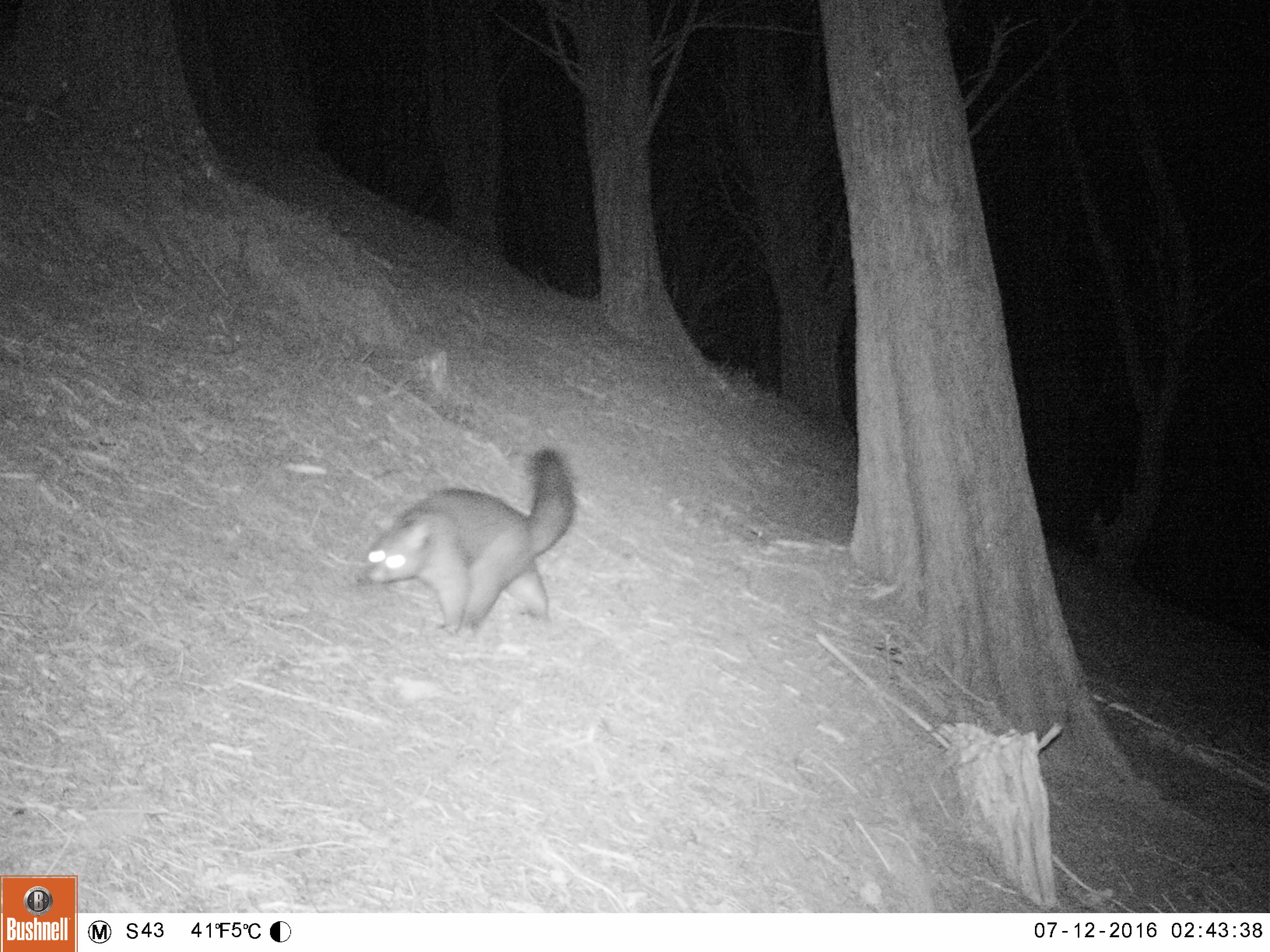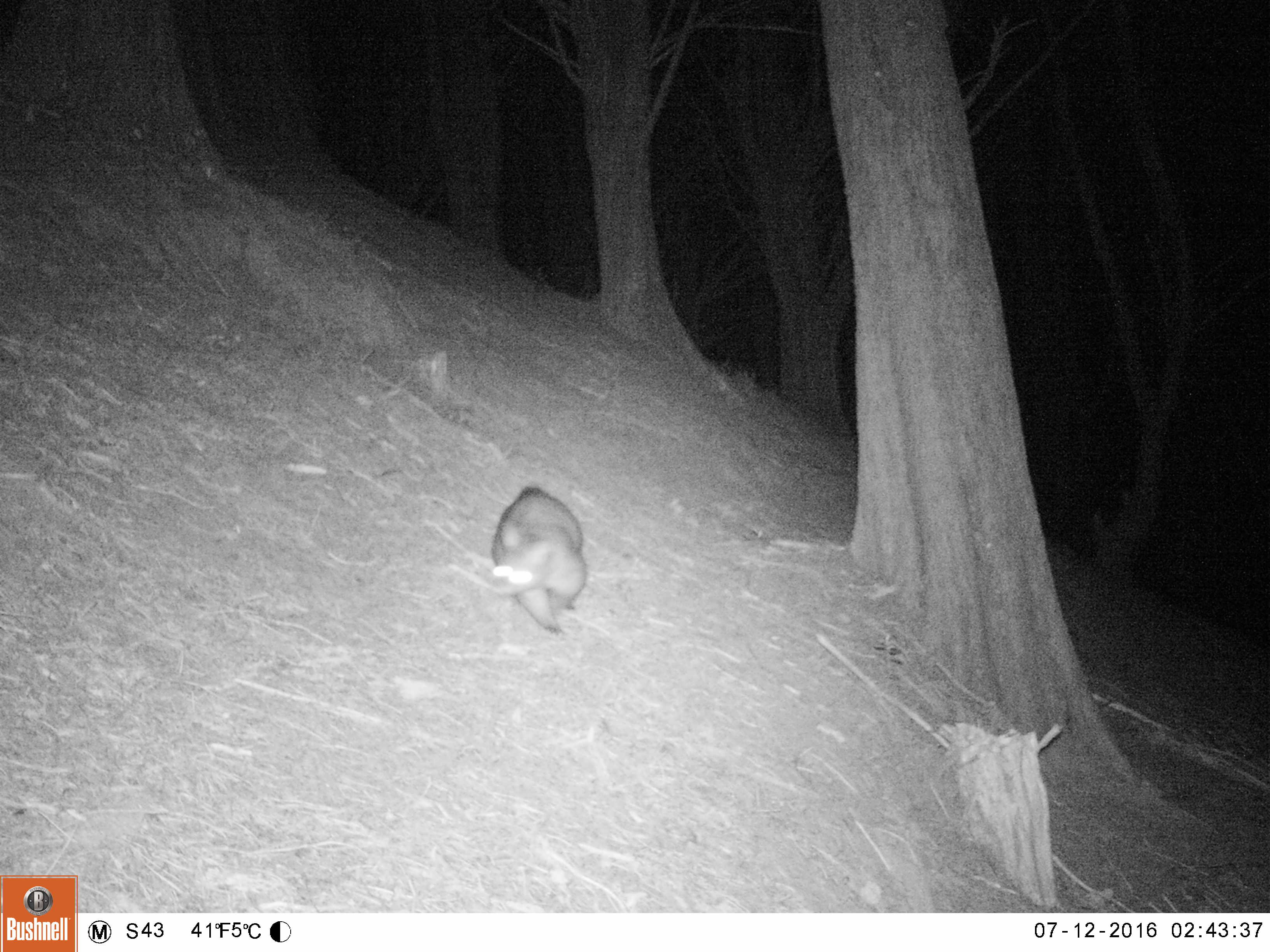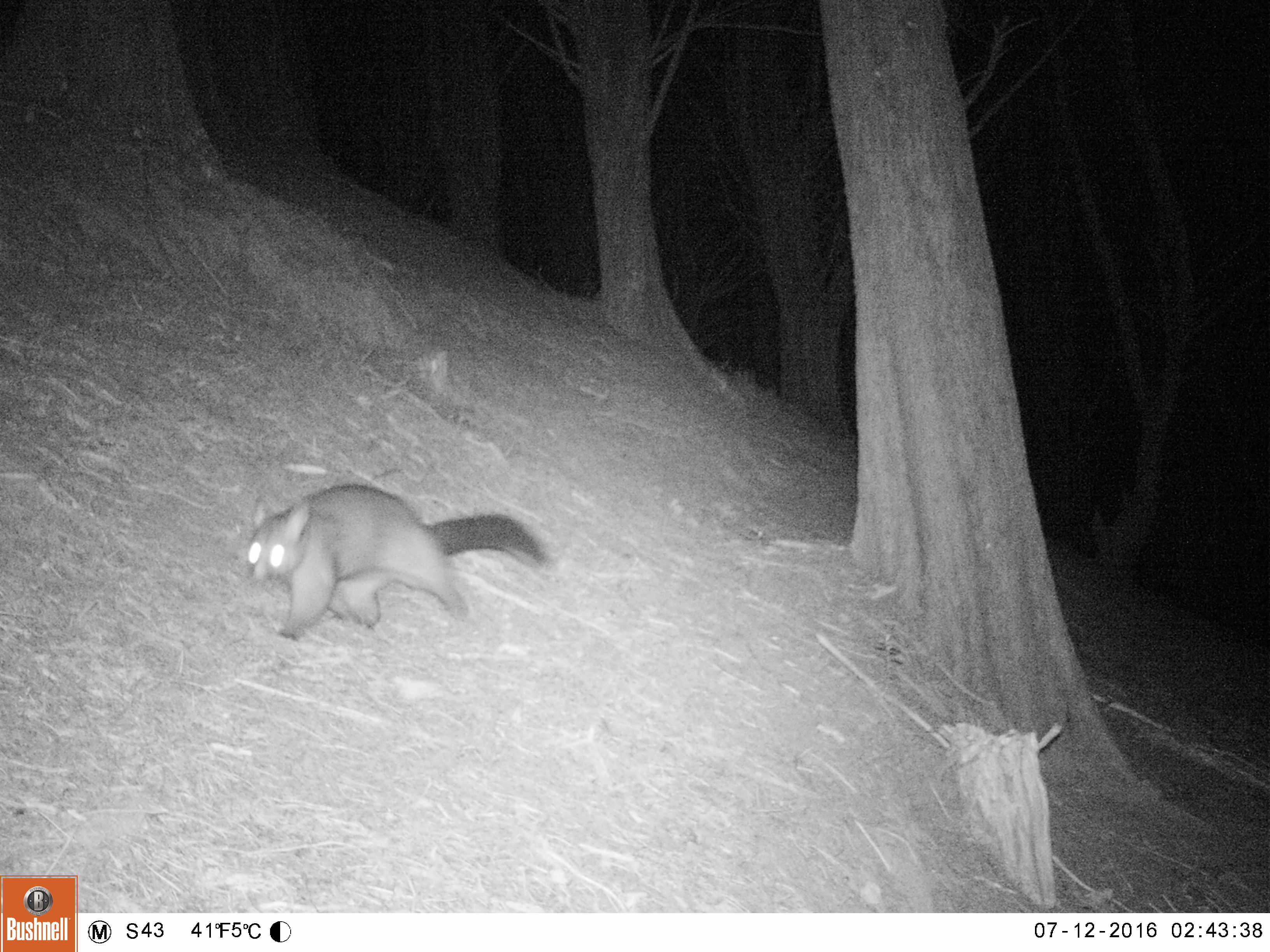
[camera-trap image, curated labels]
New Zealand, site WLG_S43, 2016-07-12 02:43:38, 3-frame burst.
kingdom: Animalia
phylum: Chordata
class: Mammalia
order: Diprotodontia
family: Phalangeridae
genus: Trichosurus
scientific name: Trichosurus vulpecula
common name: common brushtail possum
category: possum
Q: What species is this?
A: Possum (common brushtail possum) (Trichosurus vulpecula).